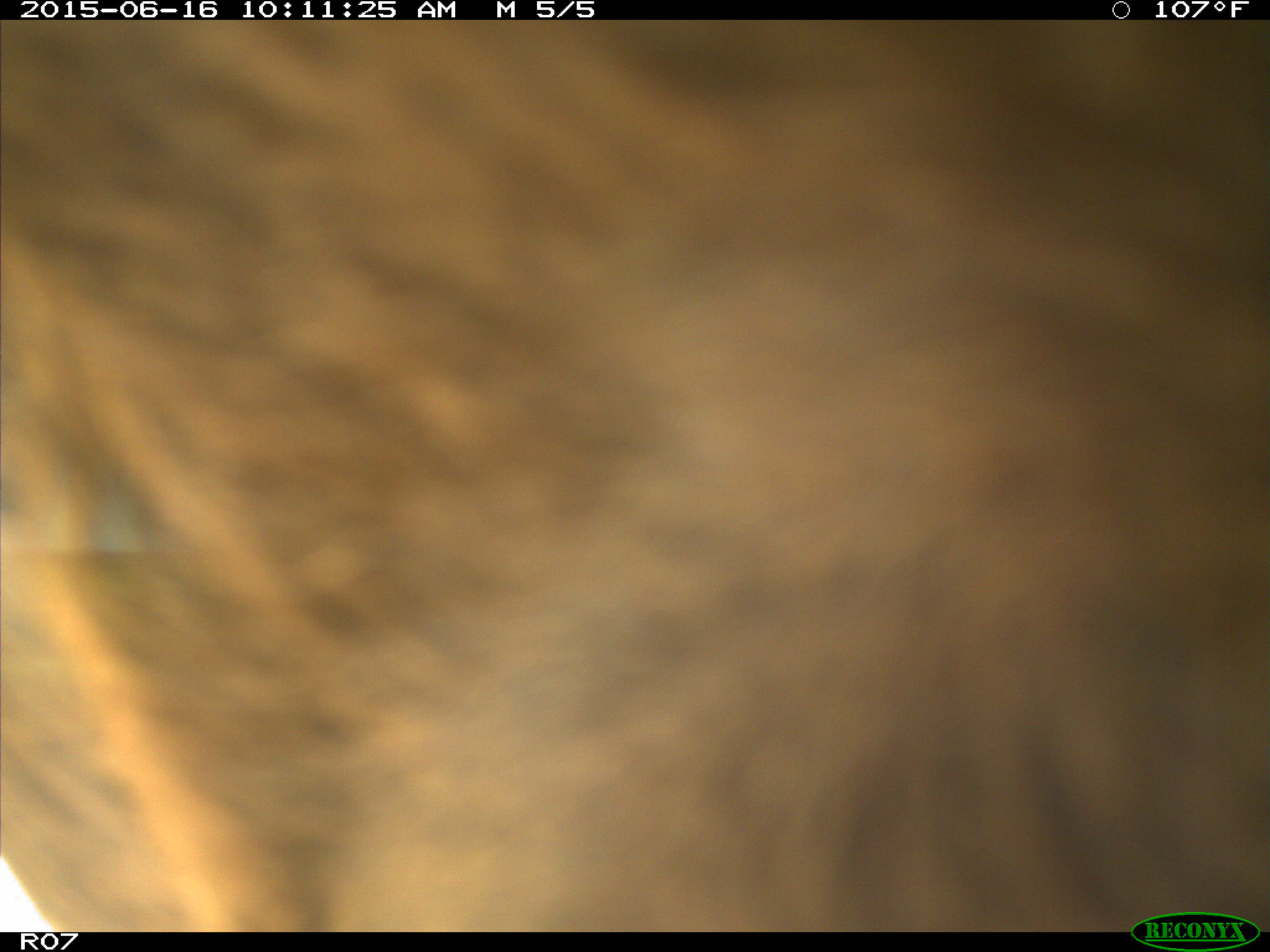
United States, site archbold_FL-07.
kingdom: Animalia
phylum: Chordata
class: Mammalia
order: Artiodactyla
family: Bovidae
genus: Bos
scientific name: Bos taurus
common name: domestic cow